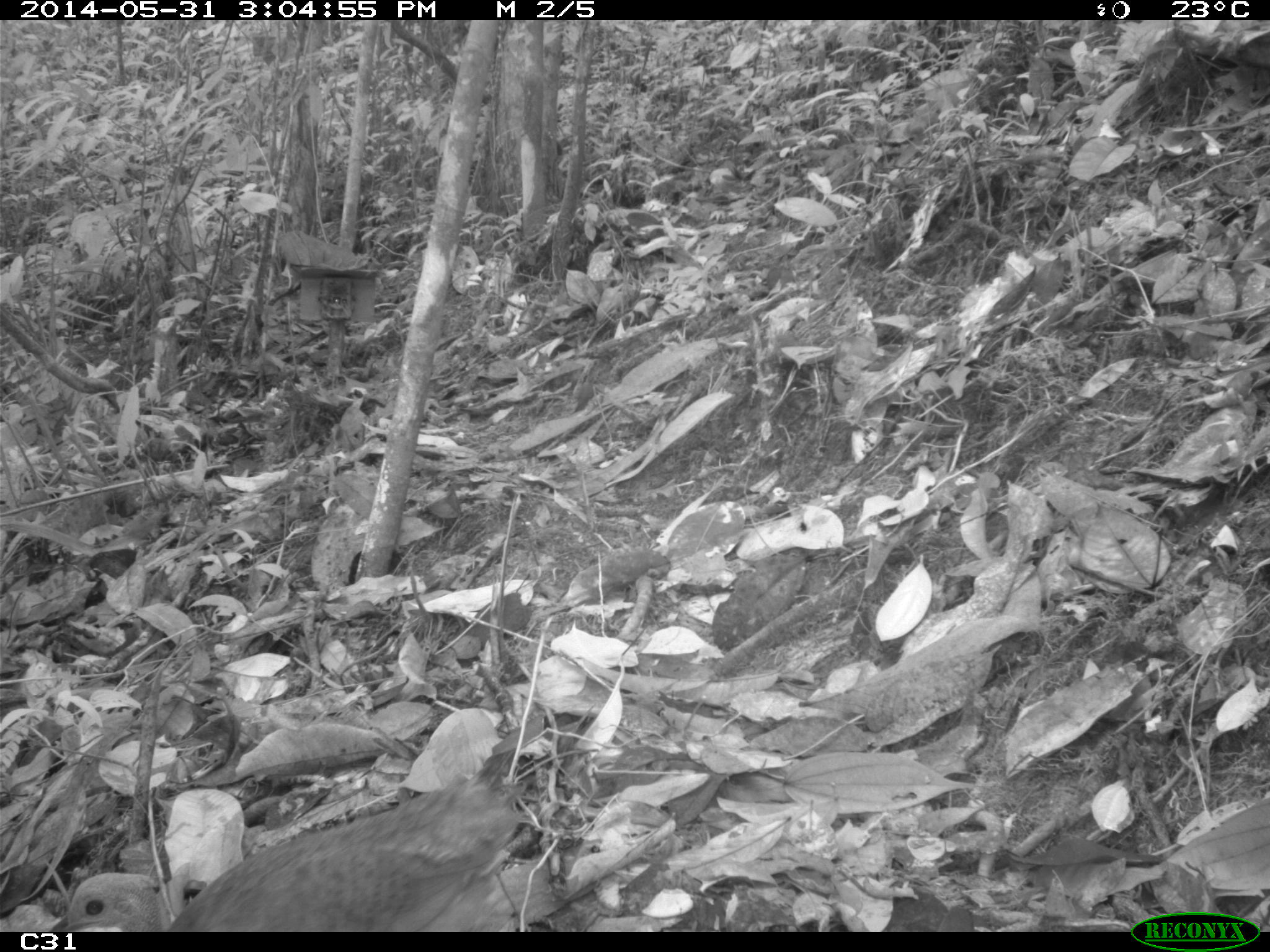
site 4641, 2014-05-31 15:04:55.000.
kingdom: Animalia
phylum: Chordata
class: Aves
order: Tinamiformes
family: Tinamidae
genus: Tinamus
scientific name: Tinamus major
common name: great tinamou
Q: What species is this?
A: Tinamus major (great tinamou).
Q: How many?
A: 1.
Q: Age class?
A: Adult.